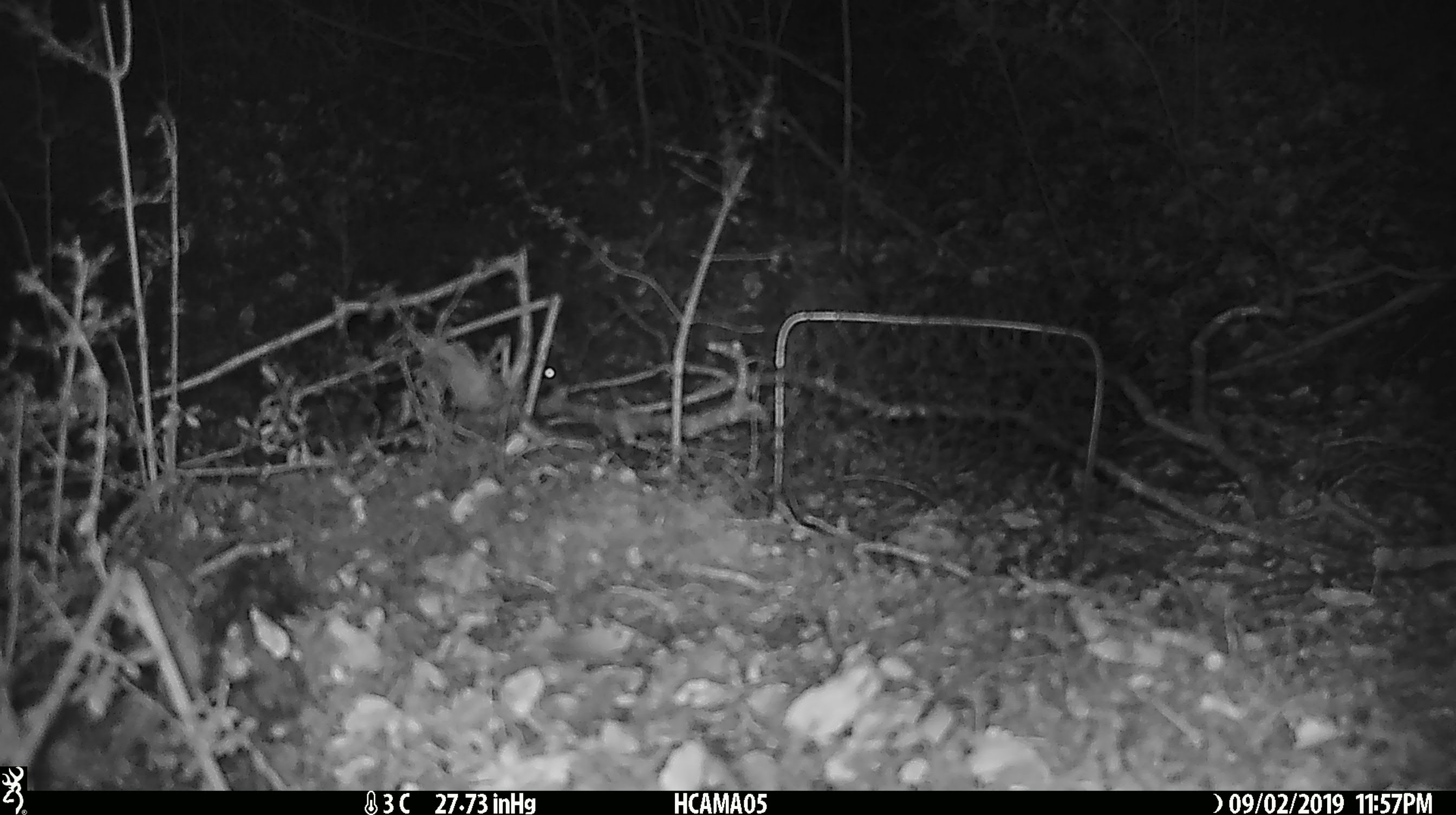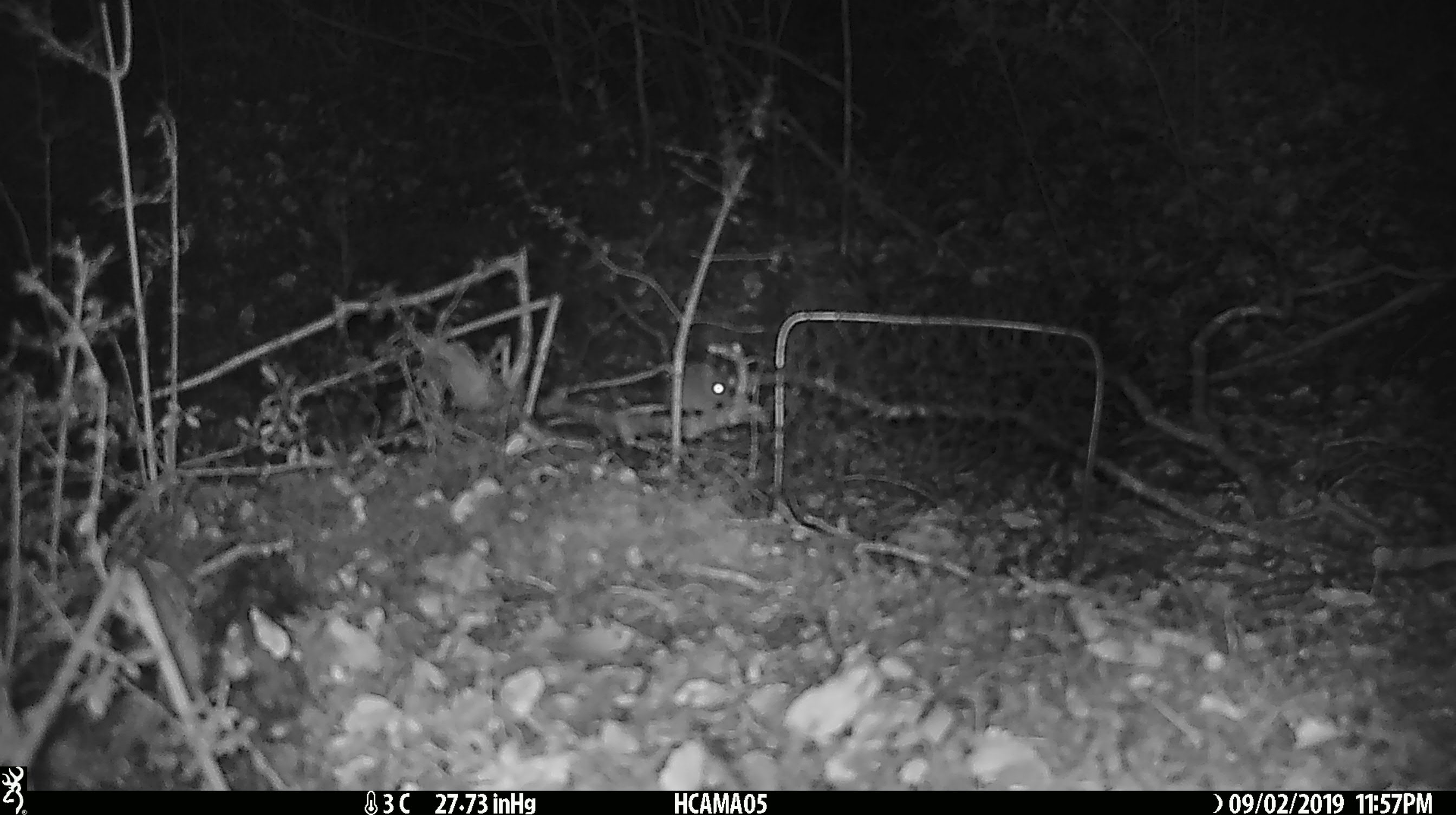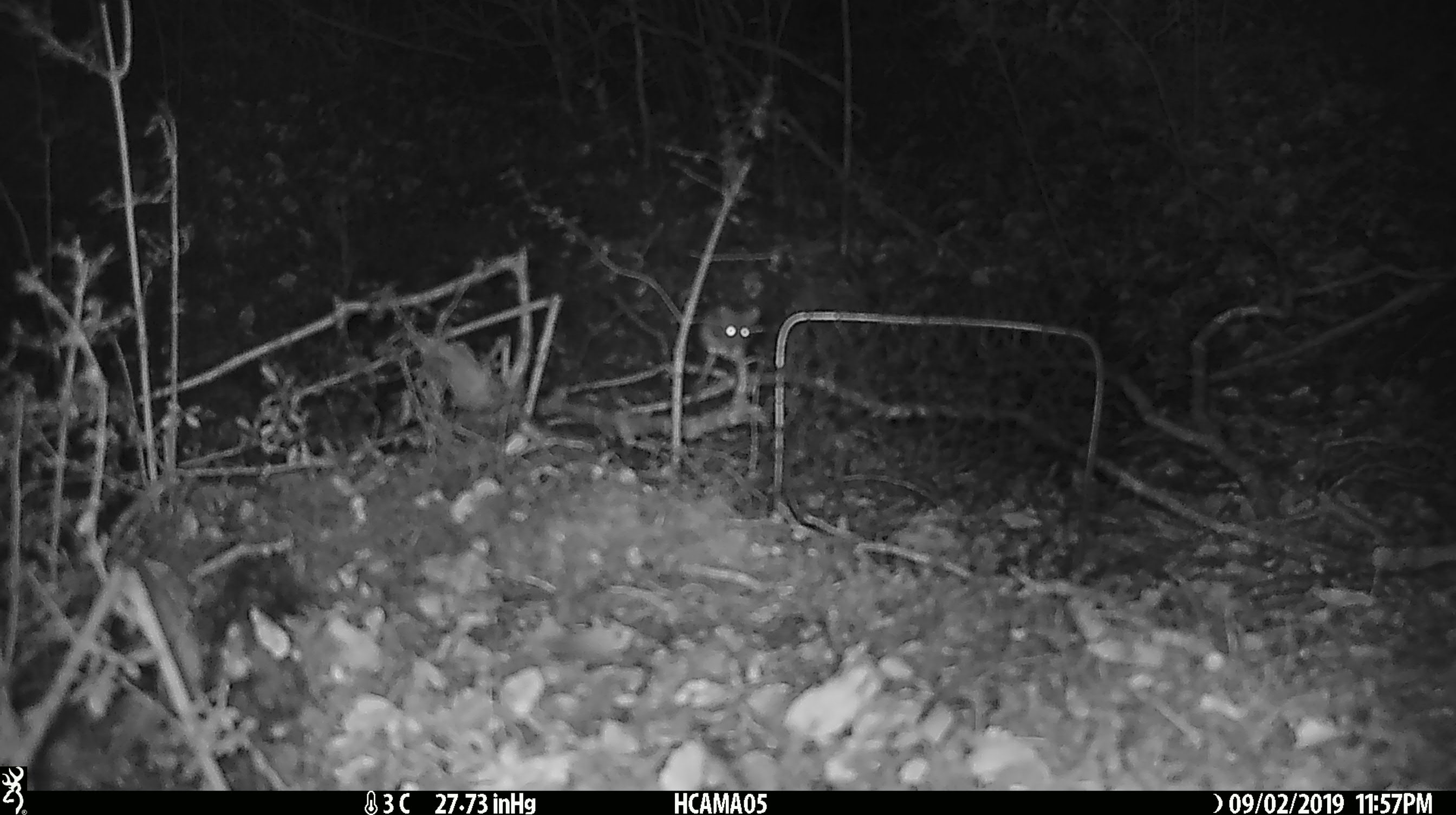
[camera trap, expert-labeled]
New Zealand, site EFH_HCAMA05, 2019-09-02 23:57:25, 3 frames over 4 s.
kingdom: Animalia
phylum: Chordata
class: Mammalia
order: Rodentia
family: Muridae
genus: Mus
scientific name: Mus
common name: mouse